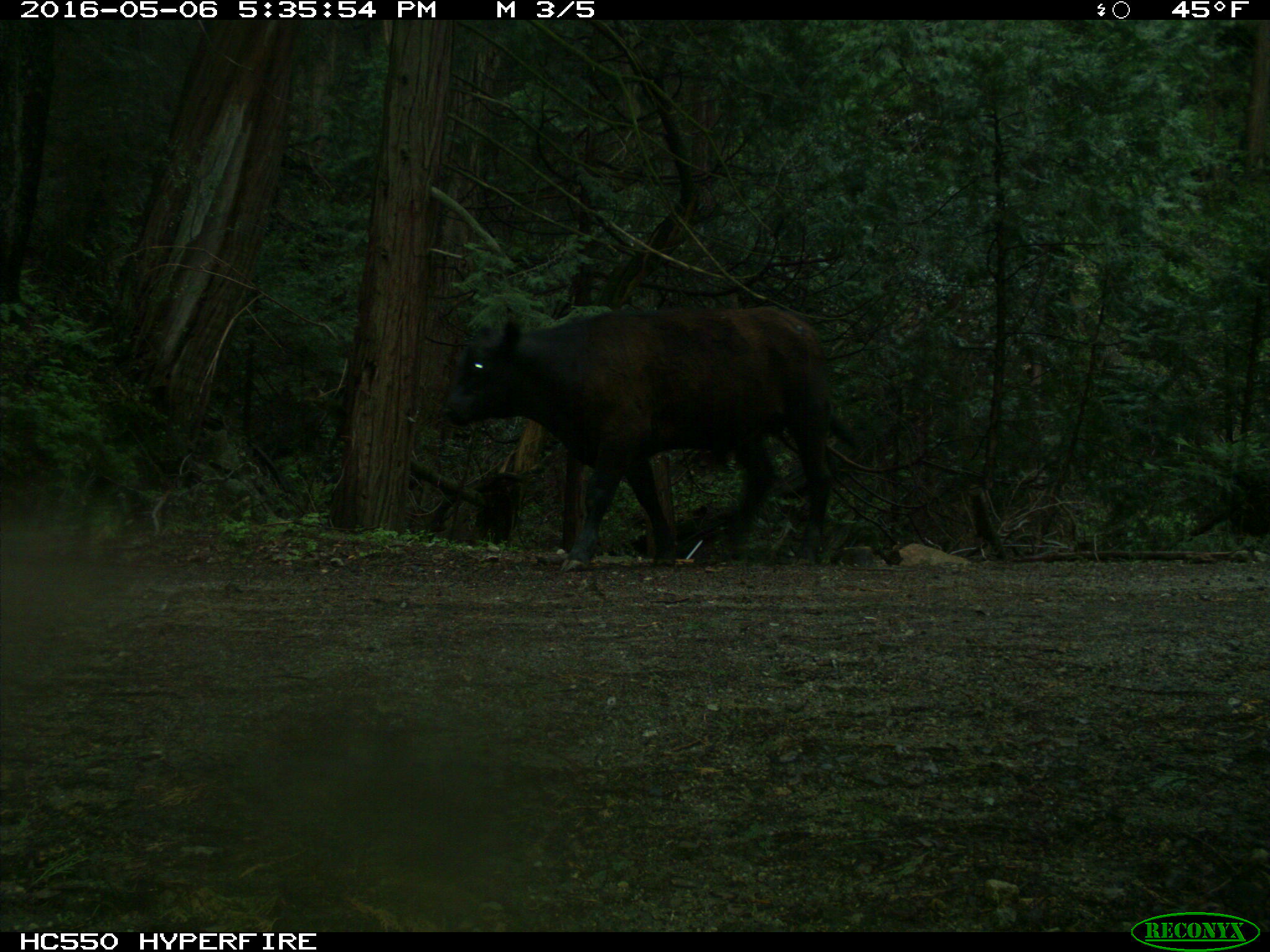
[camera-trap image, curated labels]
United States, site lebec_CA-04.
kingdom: Animalia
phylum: Chordata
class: Mammalia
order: Artiodactyla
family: Bovidae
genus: Bos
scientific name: Bos taurus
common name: domestic cow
Bos taurus (domestic cow).